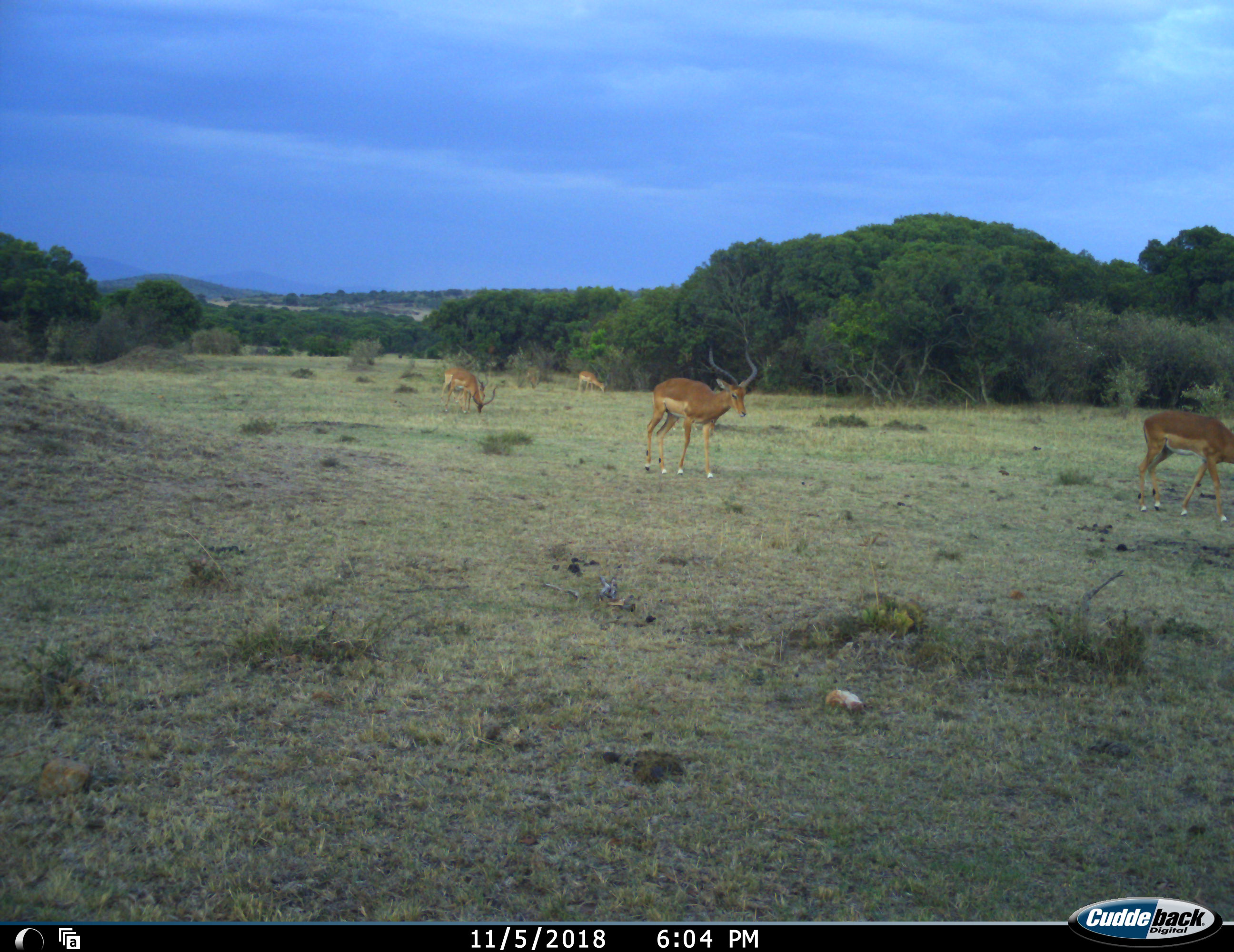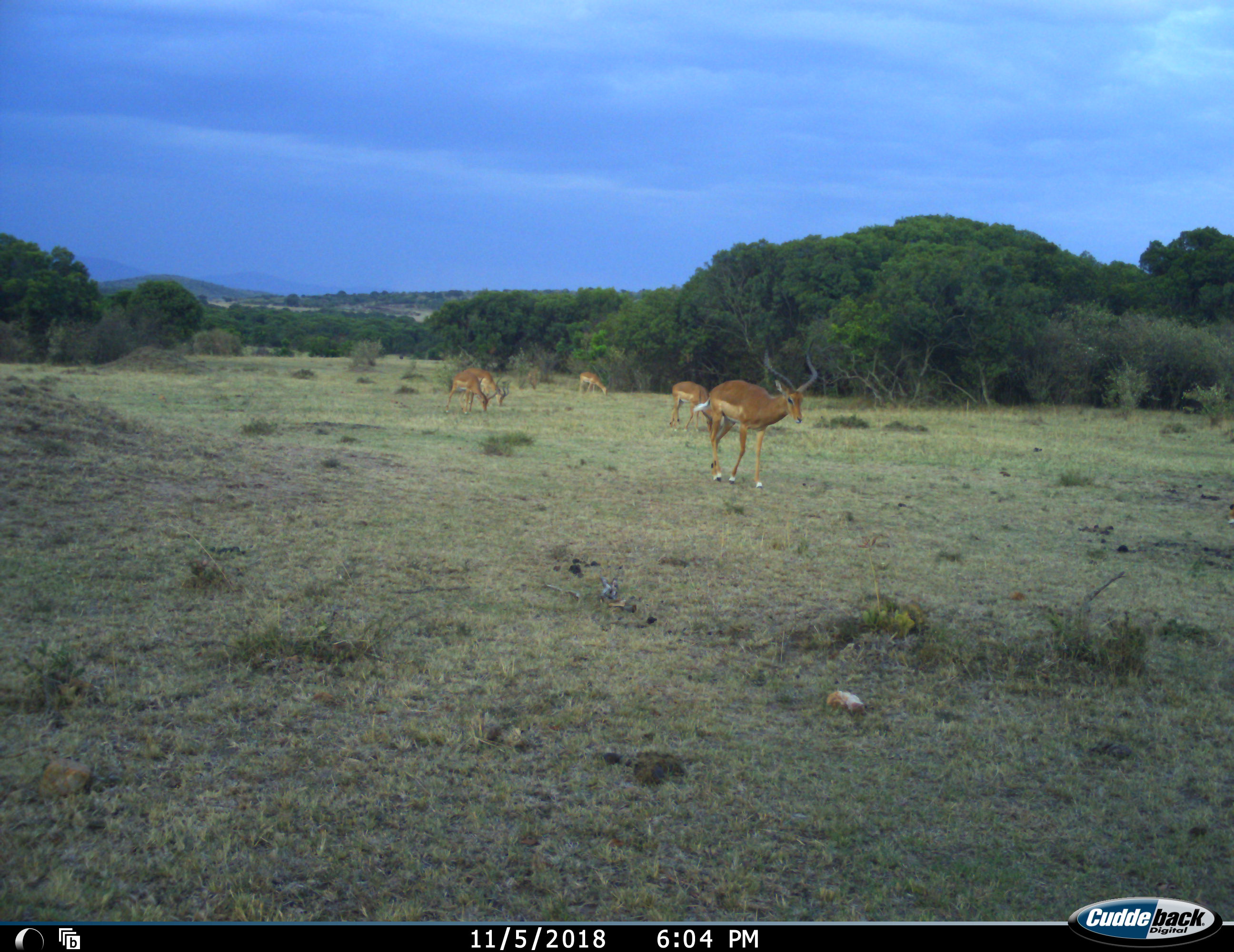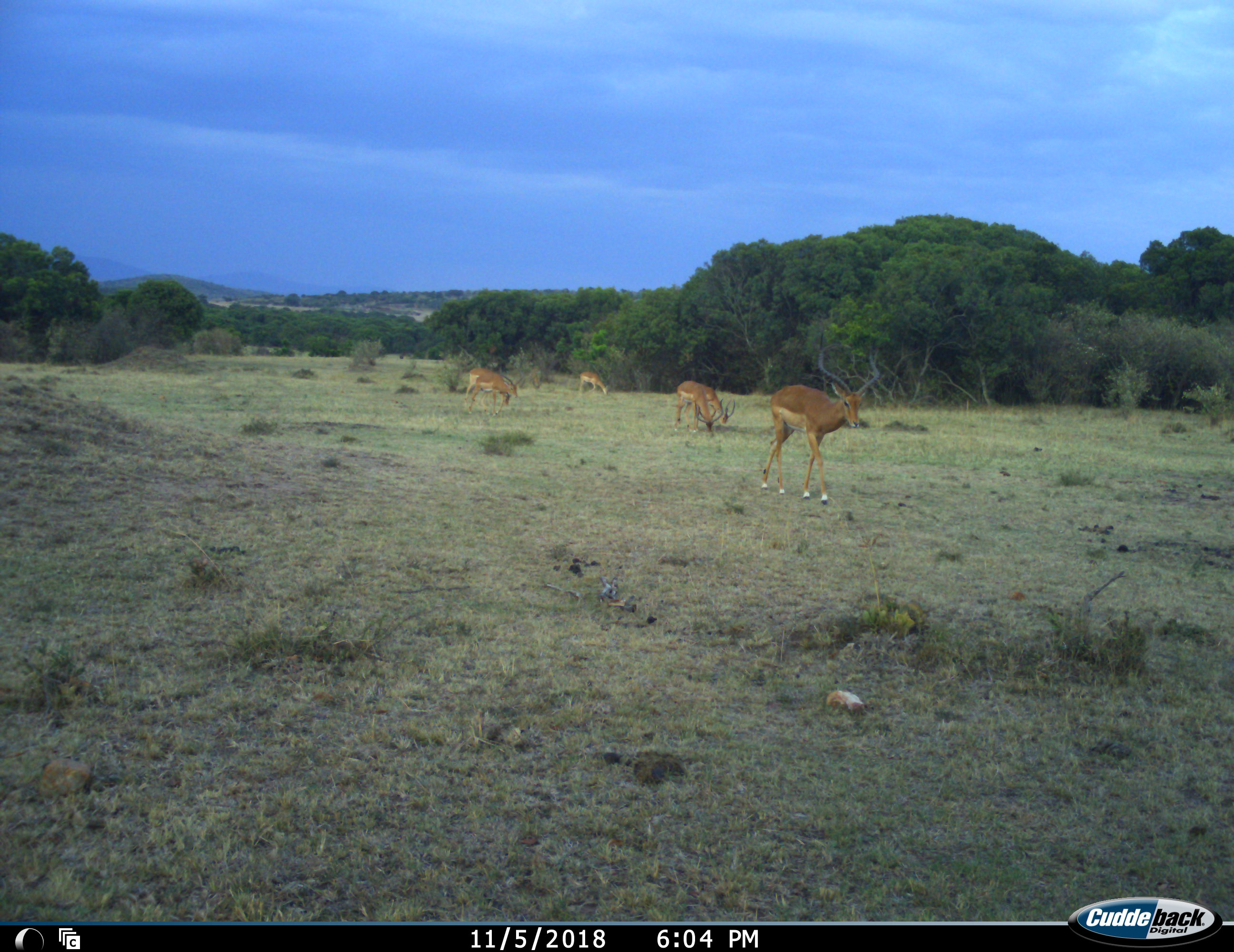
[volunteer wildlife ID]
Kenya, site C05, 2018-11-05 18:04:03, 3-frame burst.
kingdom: Animalia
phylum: Chordata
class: Mammalia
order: Artiodactyla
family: Bovidae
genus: Aepyceros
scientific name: Aepyceros melampus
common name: impala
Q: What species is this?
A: Impala (Aepyceros melampus).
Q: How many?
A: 6.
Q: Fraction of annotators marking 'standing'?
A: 30%.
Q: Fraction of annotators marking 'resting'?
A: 0%.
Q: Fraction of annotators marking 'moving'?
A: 100%.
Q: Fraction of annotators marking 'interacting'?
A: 0%.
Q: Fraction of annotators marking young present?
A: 0%.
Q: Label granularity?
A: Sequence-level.